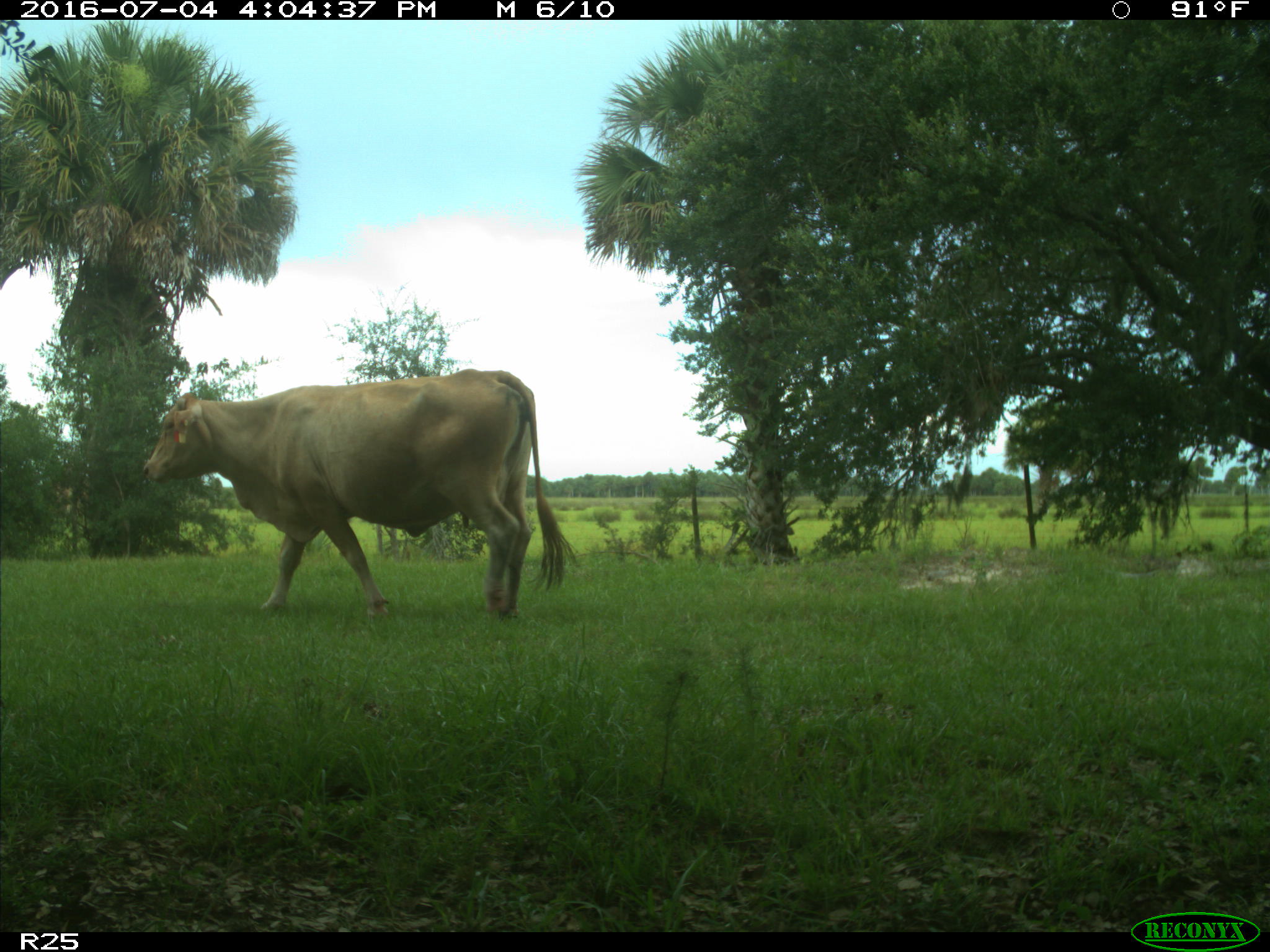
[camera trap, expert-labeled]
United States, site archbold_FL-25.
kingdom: Animalia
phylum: Chordata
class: Mammalia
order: Artiodactyla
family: Bovidae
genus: Bos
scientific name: Bos taurus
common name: domestic cow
Bos taurus (domestic cow).